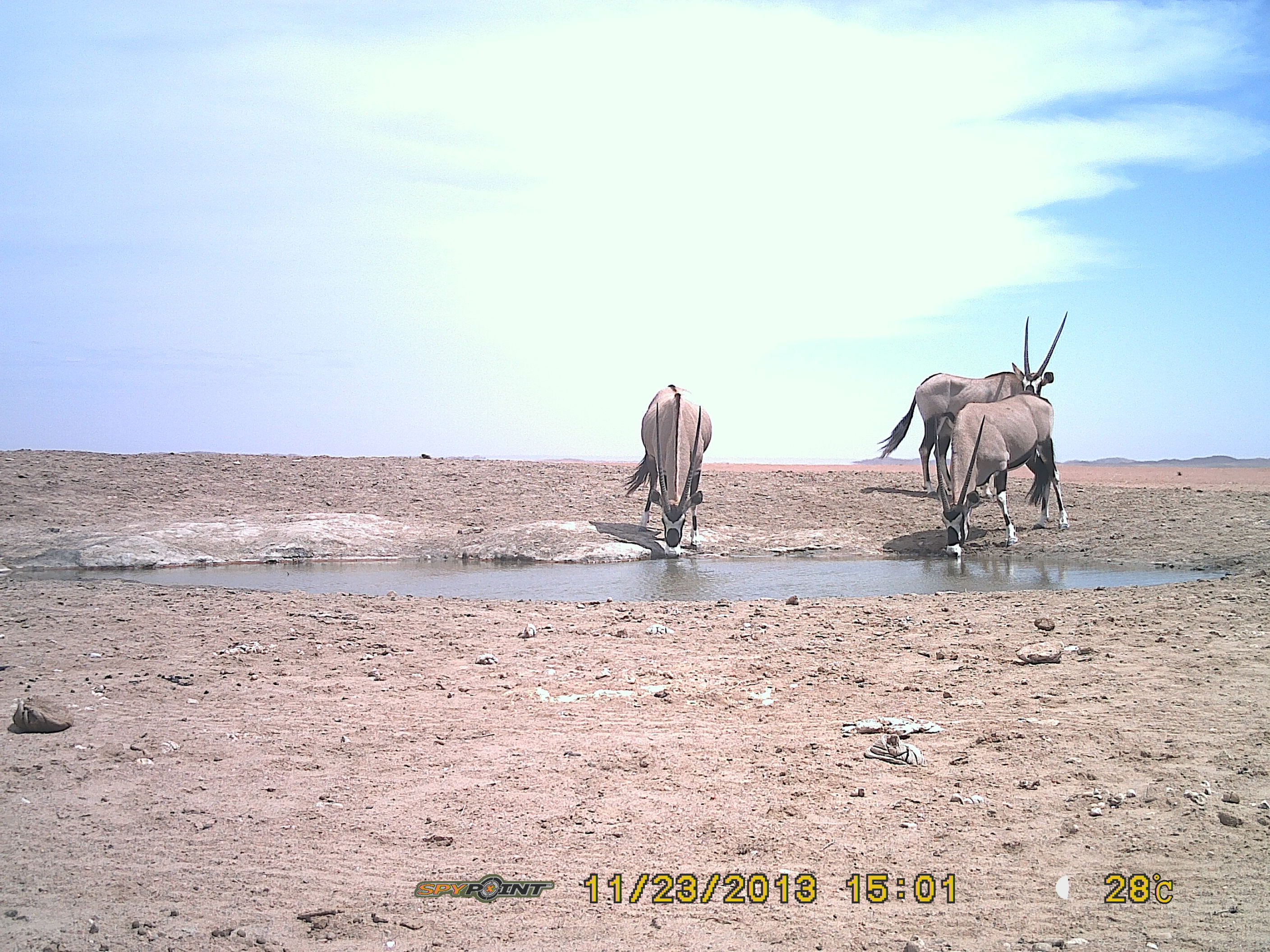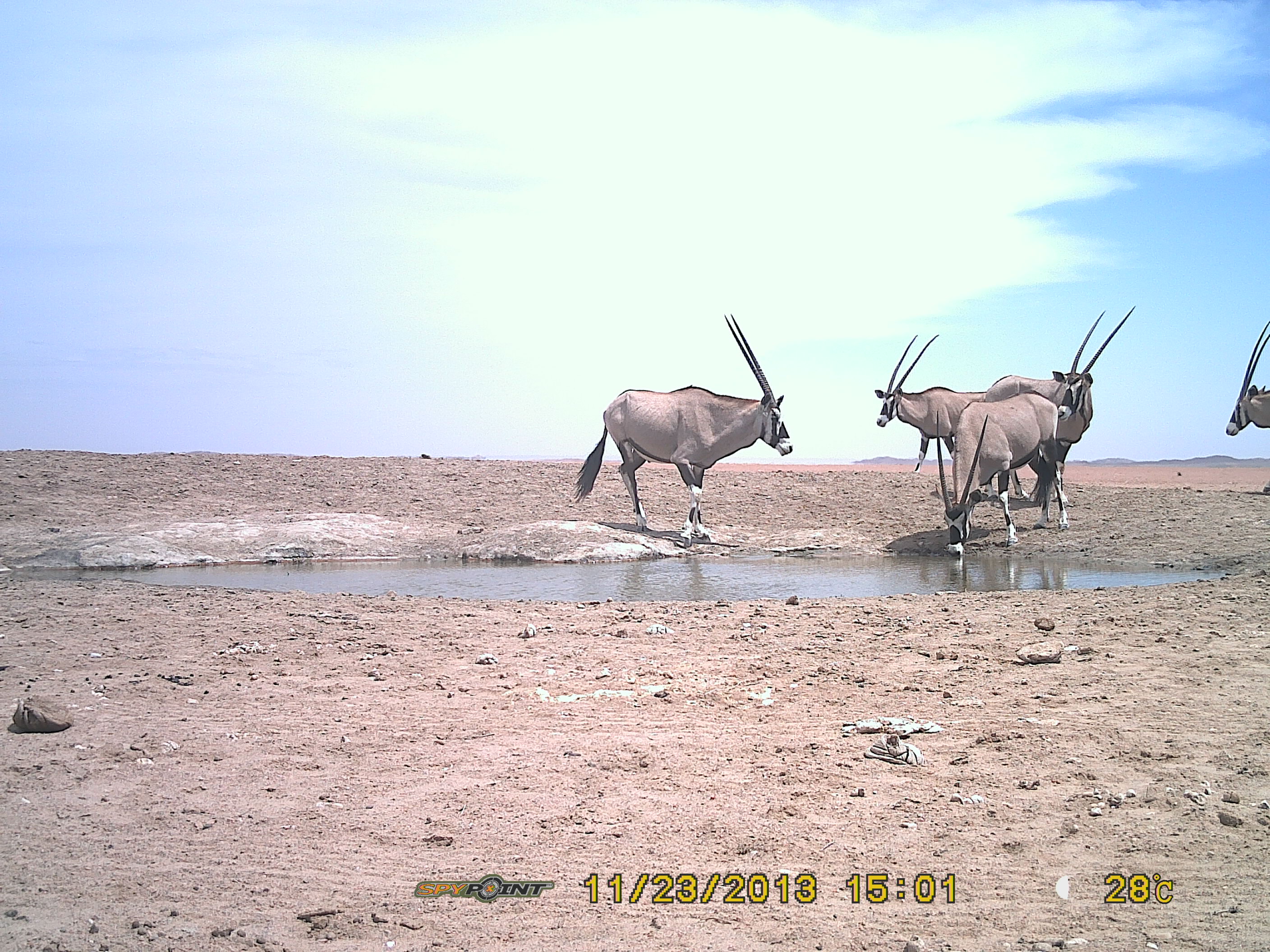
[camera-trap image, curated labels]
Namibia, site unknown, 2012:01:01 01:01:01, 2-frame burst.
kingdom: Animalia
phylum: Chordata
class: Mammalia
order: Artiodactyla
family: Bovidae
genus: Oryx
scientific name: Oryx gazella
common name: gemsbok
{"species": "Oryx gazella (gemsbok)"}